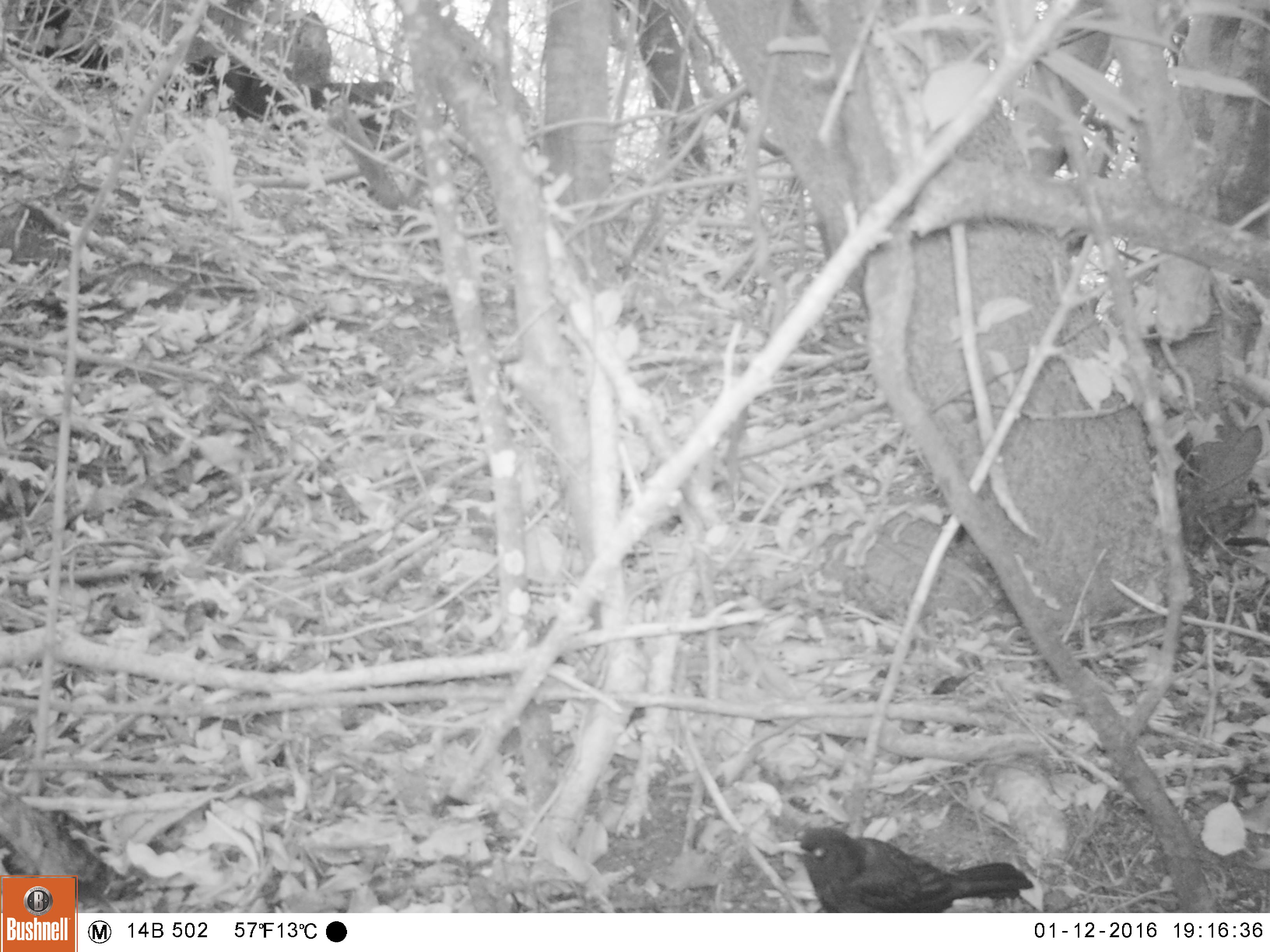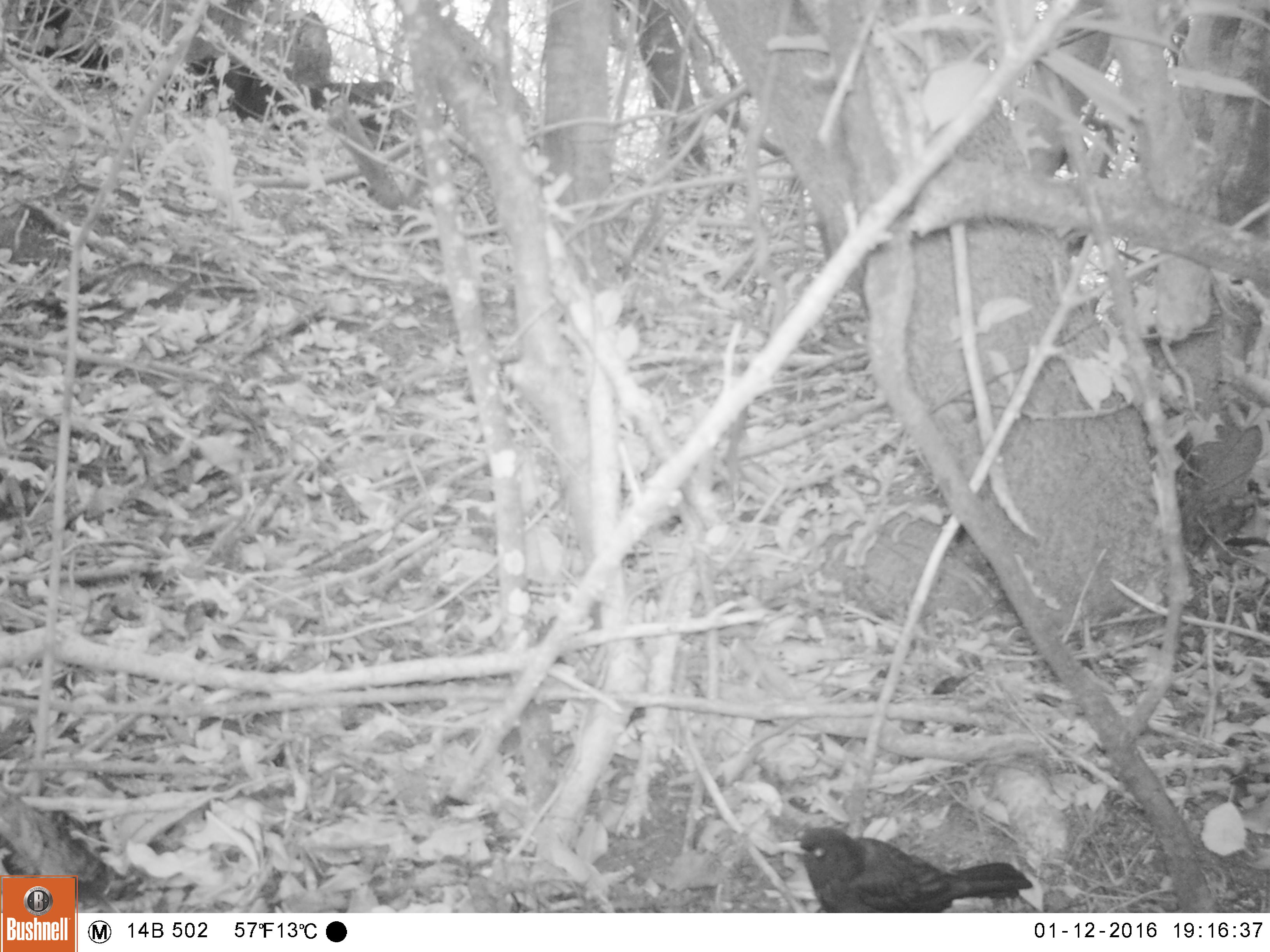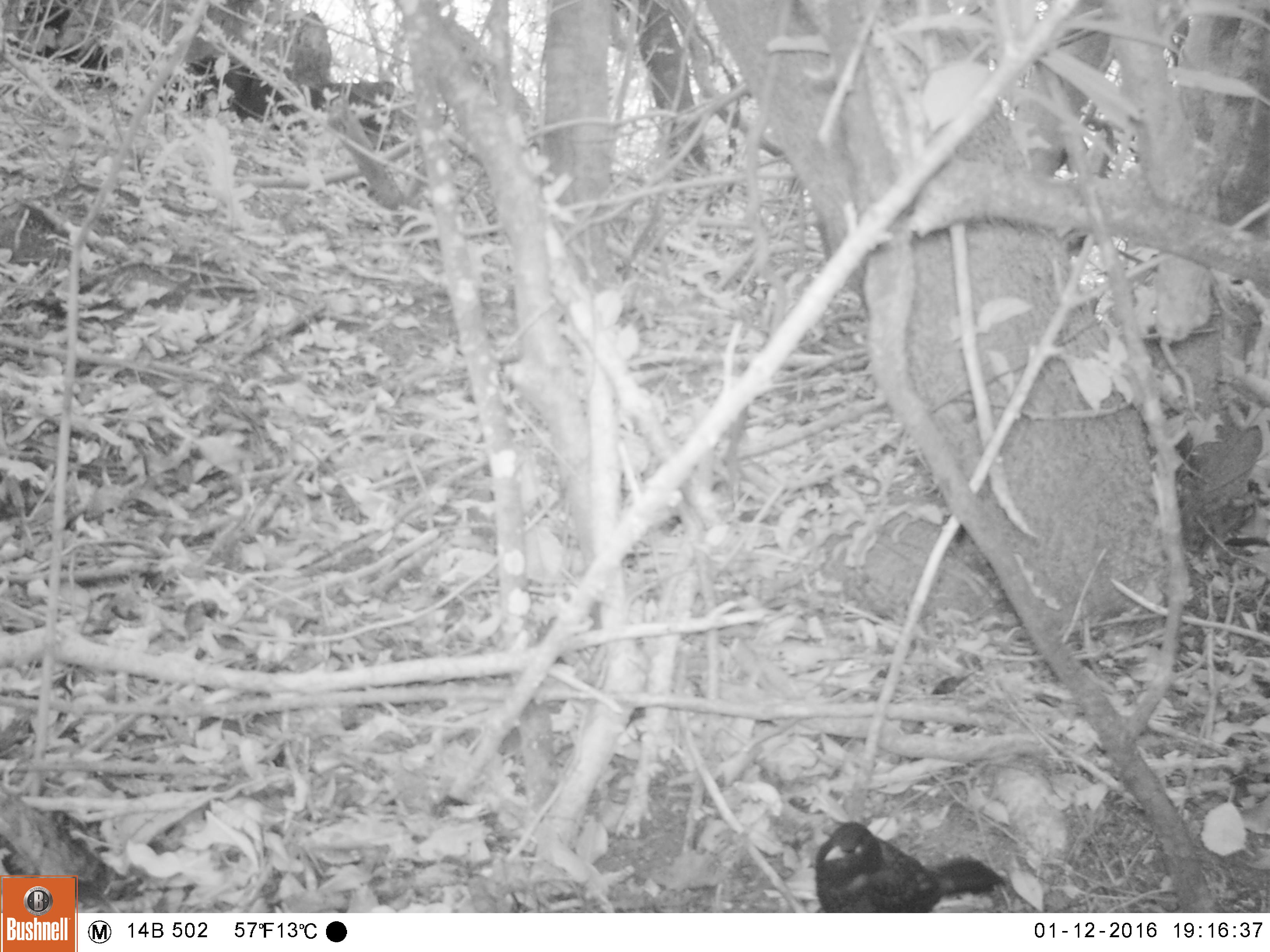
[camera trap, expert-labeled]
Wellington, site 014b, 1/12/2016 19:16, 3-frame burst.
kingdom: Animalia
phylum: Chordata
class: Aves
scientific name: Aves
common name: bird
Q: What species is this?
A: Bird (Aves).